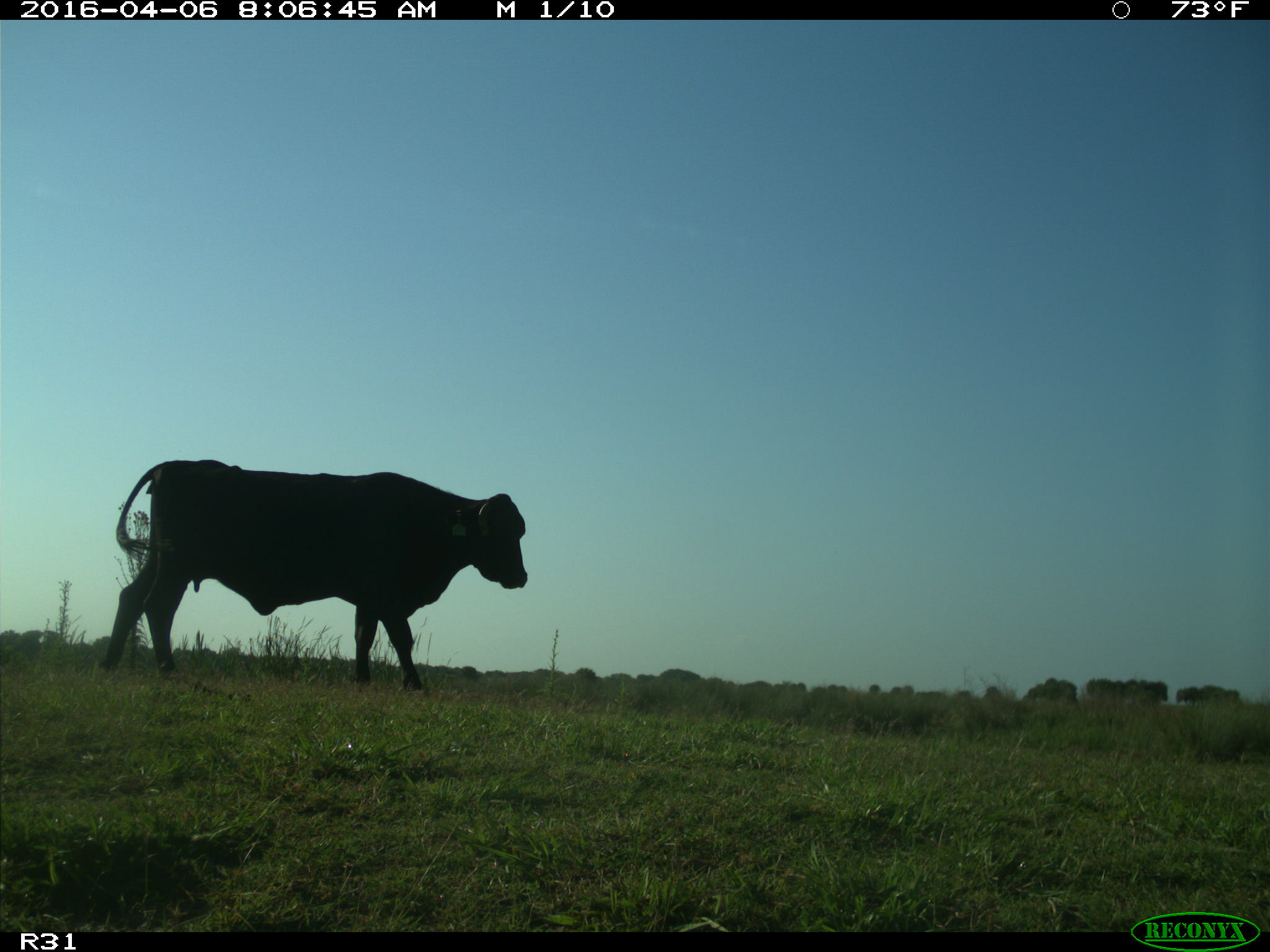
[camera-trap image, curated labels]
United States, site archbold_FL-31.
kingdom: Animalia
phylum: Chordata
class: Mammalia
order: Artiodactyla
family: Bovidae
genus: Bos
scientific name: Bos taurus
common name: domestic cow